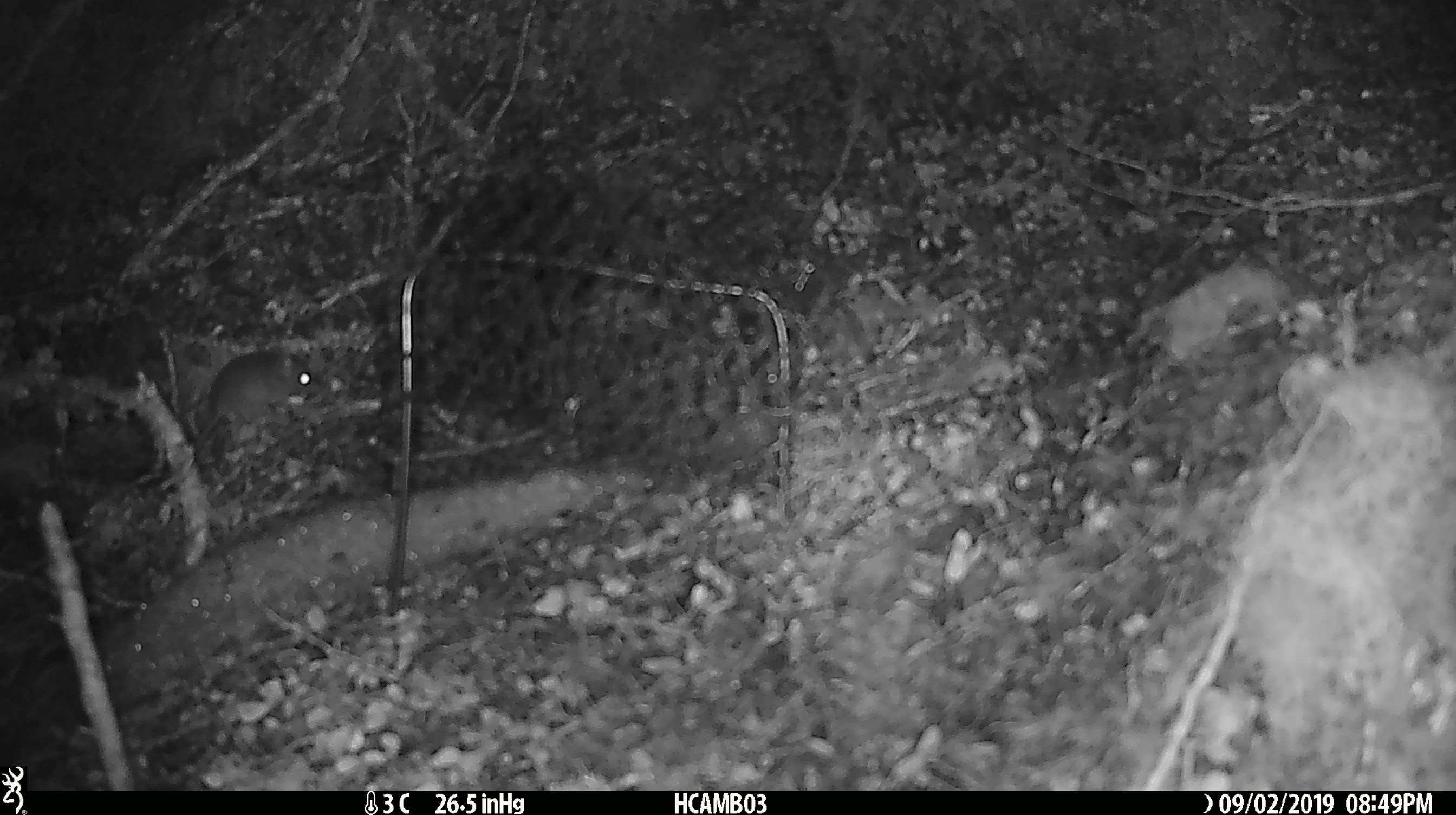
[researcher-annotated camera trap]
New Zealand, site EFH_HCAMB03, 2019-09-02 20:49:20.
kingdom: Animalia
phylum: Chordata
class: Mammalia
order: Rodentia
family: Muridae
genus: Mus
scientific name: Mus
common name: mouse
Mouse (Mus).